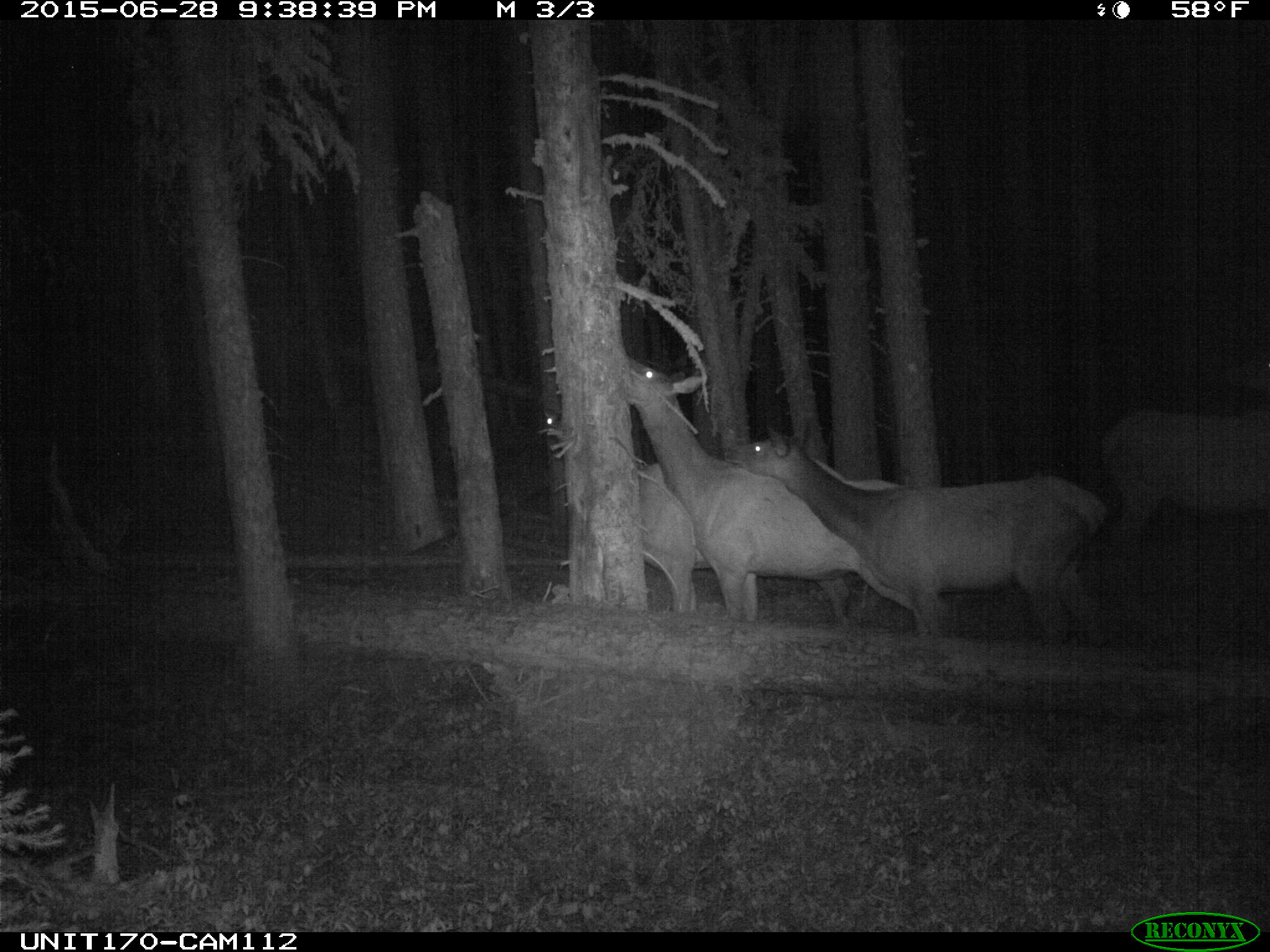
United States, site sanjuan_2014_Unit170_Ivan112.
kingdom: Animalia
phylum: Chordata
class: Mammalia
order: Artiodactyla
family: Cervidae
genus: Cervus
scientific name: Cervus elaphus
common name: red deer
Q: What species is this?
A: Cervus elaphus (red deer).